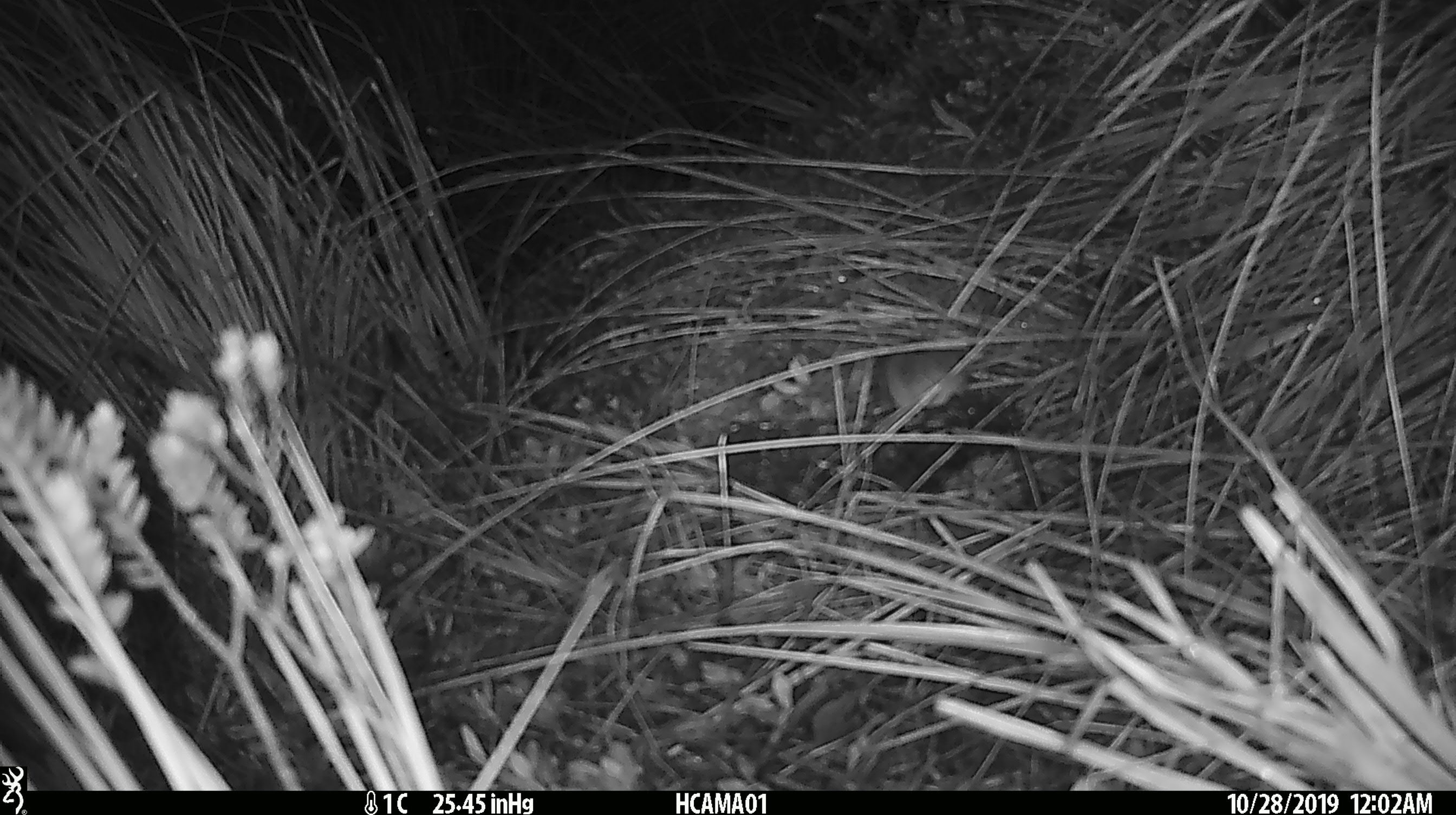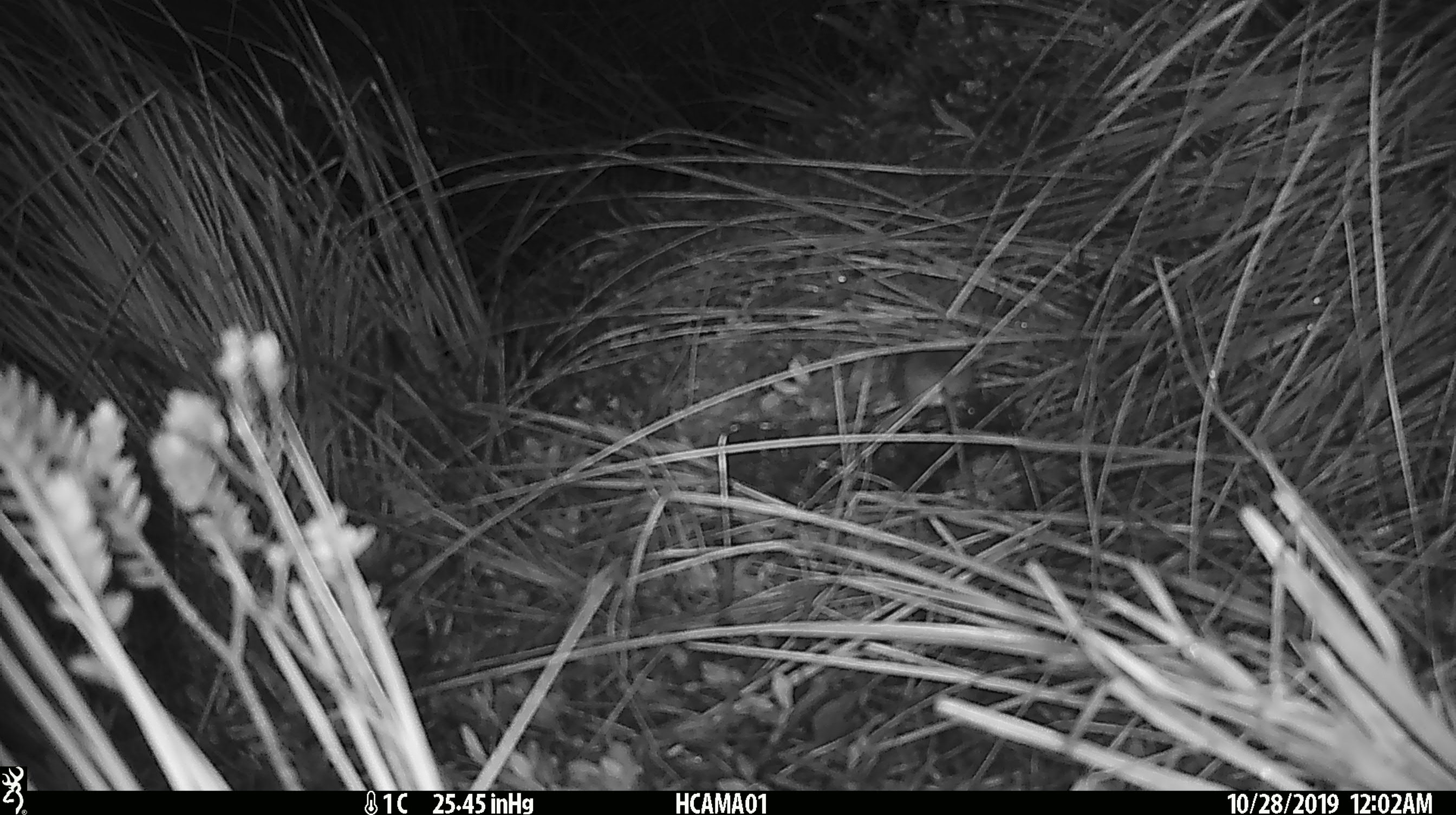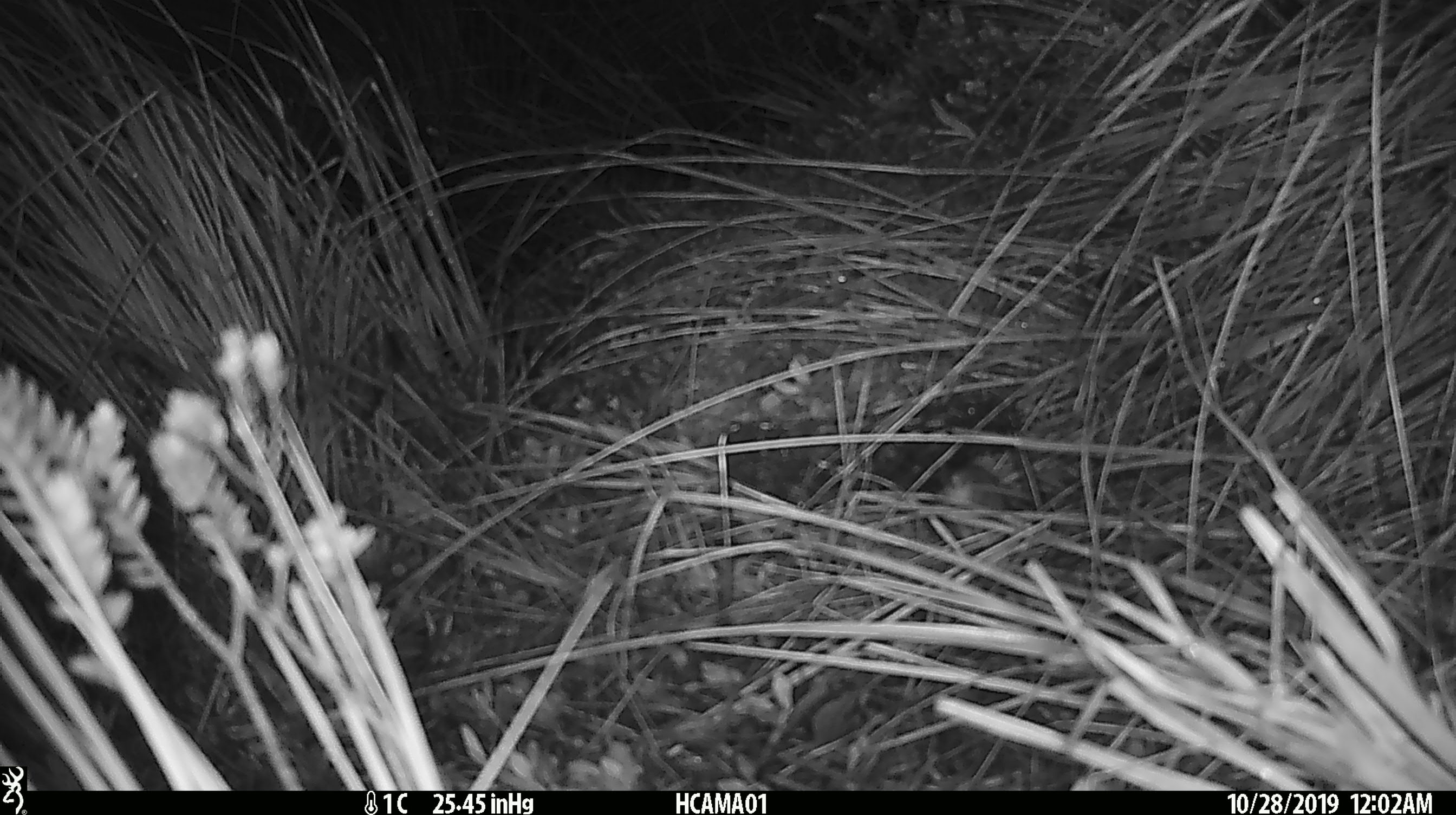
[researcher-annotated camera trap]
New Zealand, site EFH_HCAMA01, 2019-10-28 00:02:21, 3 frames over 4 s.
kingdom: Animalia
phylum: Chordata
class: Mammalia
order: Rodentia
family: Muridae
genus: Mus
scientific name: Mus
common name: mouse